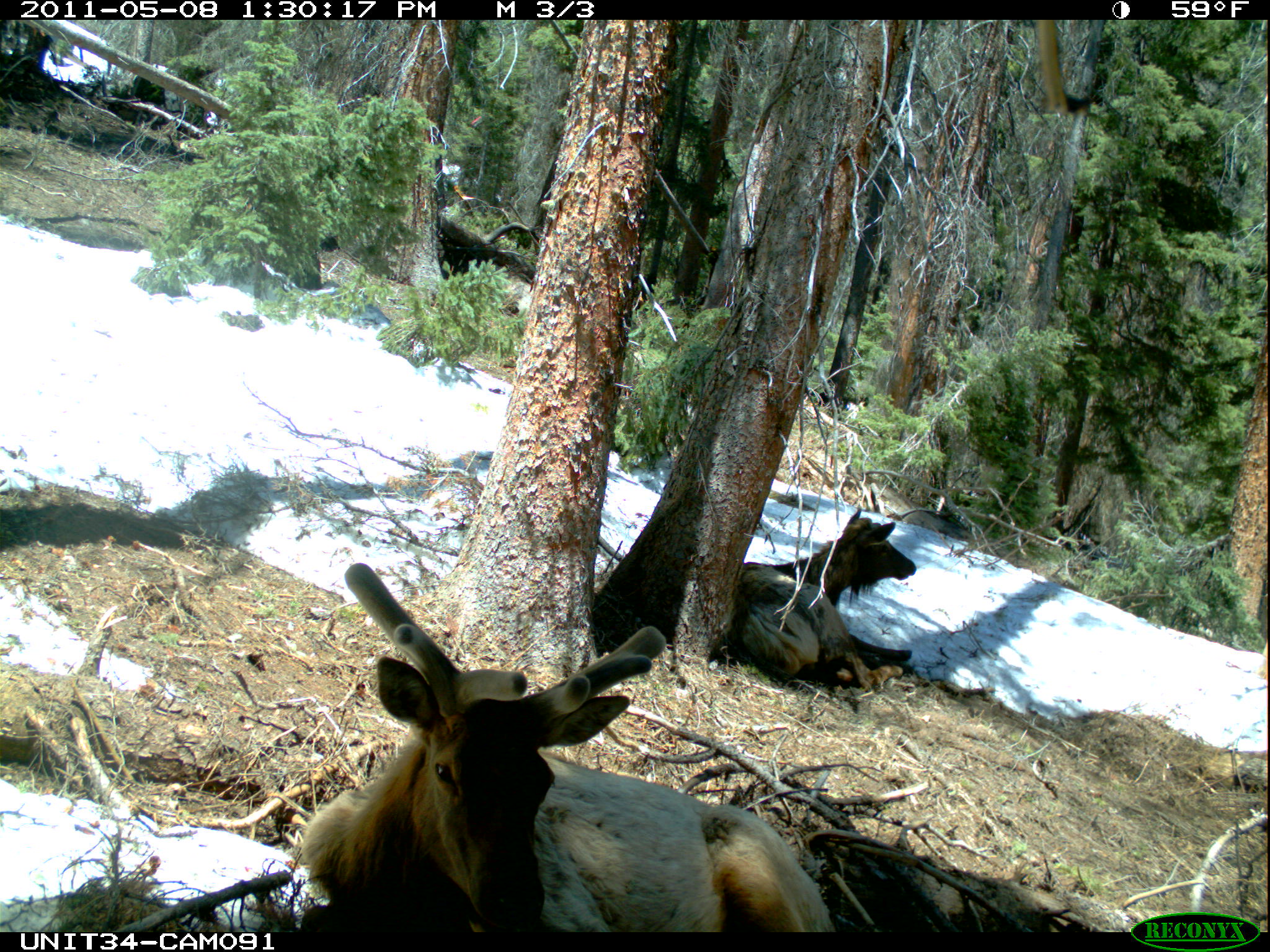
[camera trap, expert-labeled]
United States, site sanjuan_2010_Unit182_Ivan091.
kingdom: Animalia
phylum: Chordata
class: Mammalia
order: Artiodactyla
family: Cervidae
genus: Cervus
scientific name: Cervus elaphus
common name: red deer